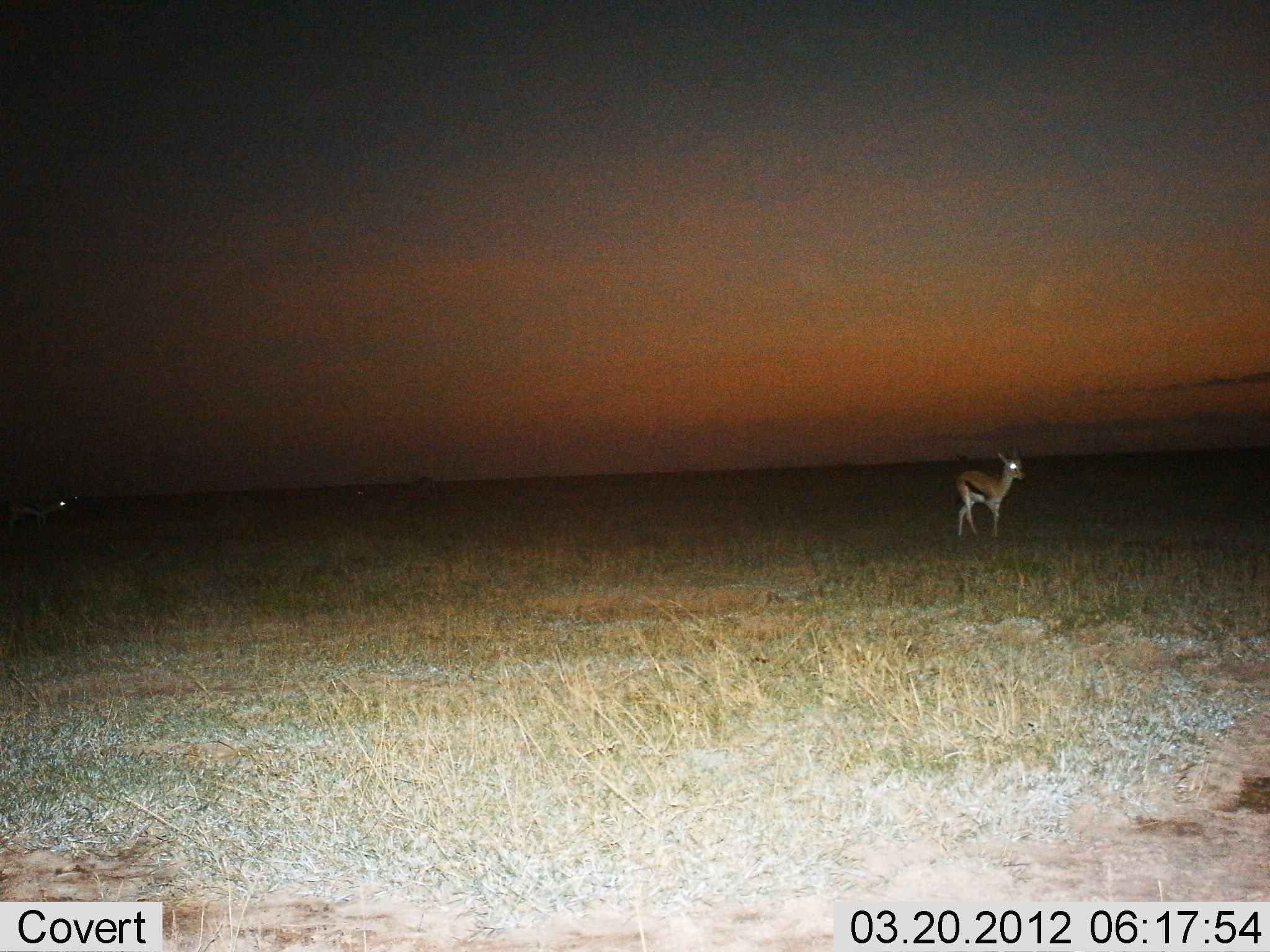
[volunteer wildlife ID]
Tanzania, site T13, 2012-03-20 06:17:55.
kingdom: Animalia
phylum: Chordata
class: Mammalia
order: Artiodactyla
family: Bovidae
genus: Eudorcas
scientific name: Eudorcas thomsonii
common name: thomson's gazelle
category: gazellethomsons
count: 1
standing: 46%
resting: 0%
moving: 62%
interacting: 0%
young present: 0%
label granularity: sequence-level